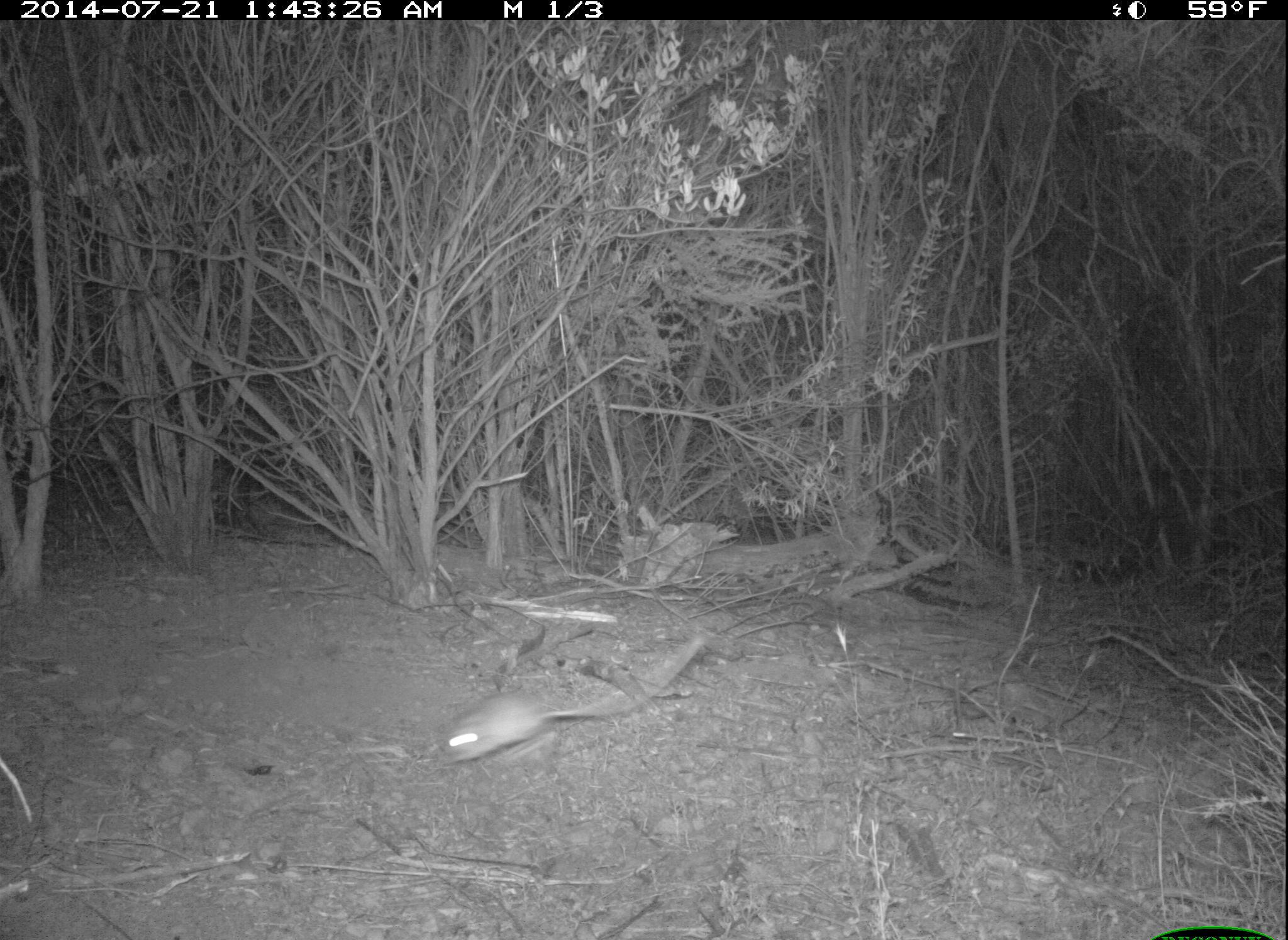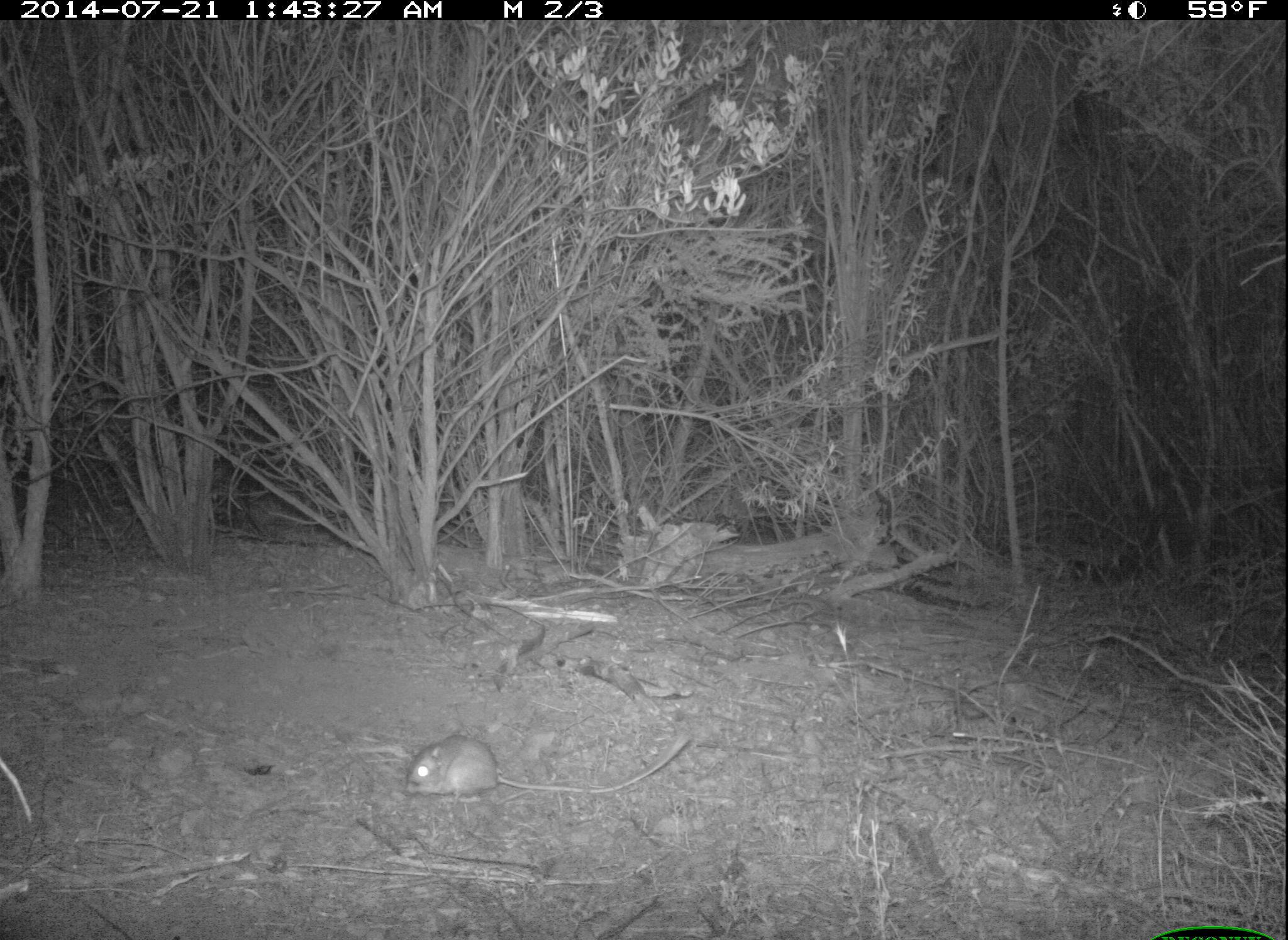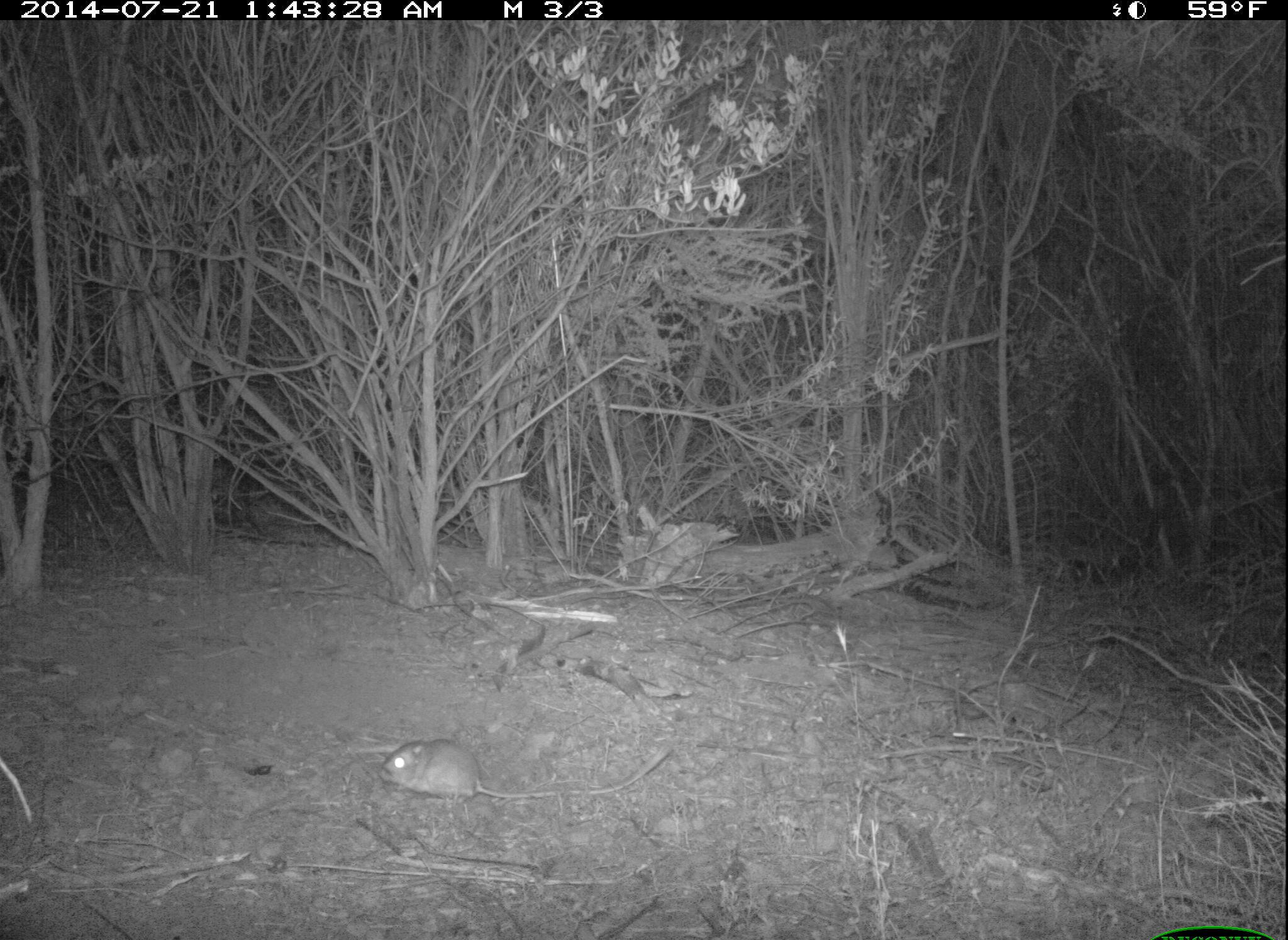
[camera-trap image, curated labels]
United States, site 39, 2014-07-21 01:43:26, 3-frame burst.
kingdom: Animalia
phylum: Chordata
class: Mammalia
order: Rodentia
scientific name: Rodentia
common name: rodent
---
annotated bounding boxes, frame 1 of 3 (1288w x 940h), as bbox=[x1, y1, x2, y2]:
rodent: bbox=[436, 636, 751, 765]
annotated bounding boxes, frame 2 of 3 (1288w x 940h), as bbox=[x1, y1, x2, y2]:
rodent: bbox=[405, 735, 689, 802]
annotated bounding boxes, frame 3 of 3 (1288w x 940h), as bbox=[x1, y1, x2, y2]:
rodent: bbox=[377, 740, 671, 818]